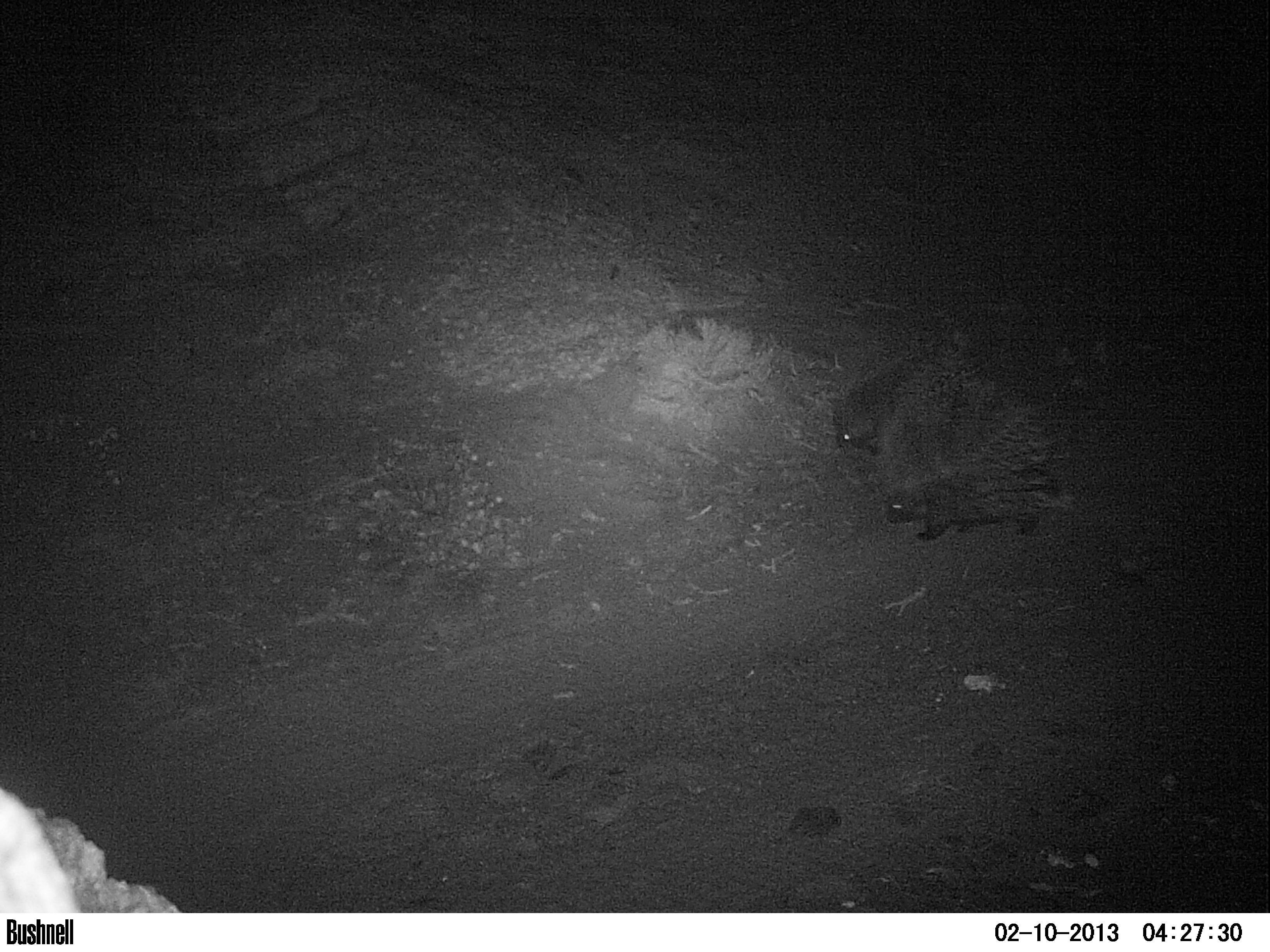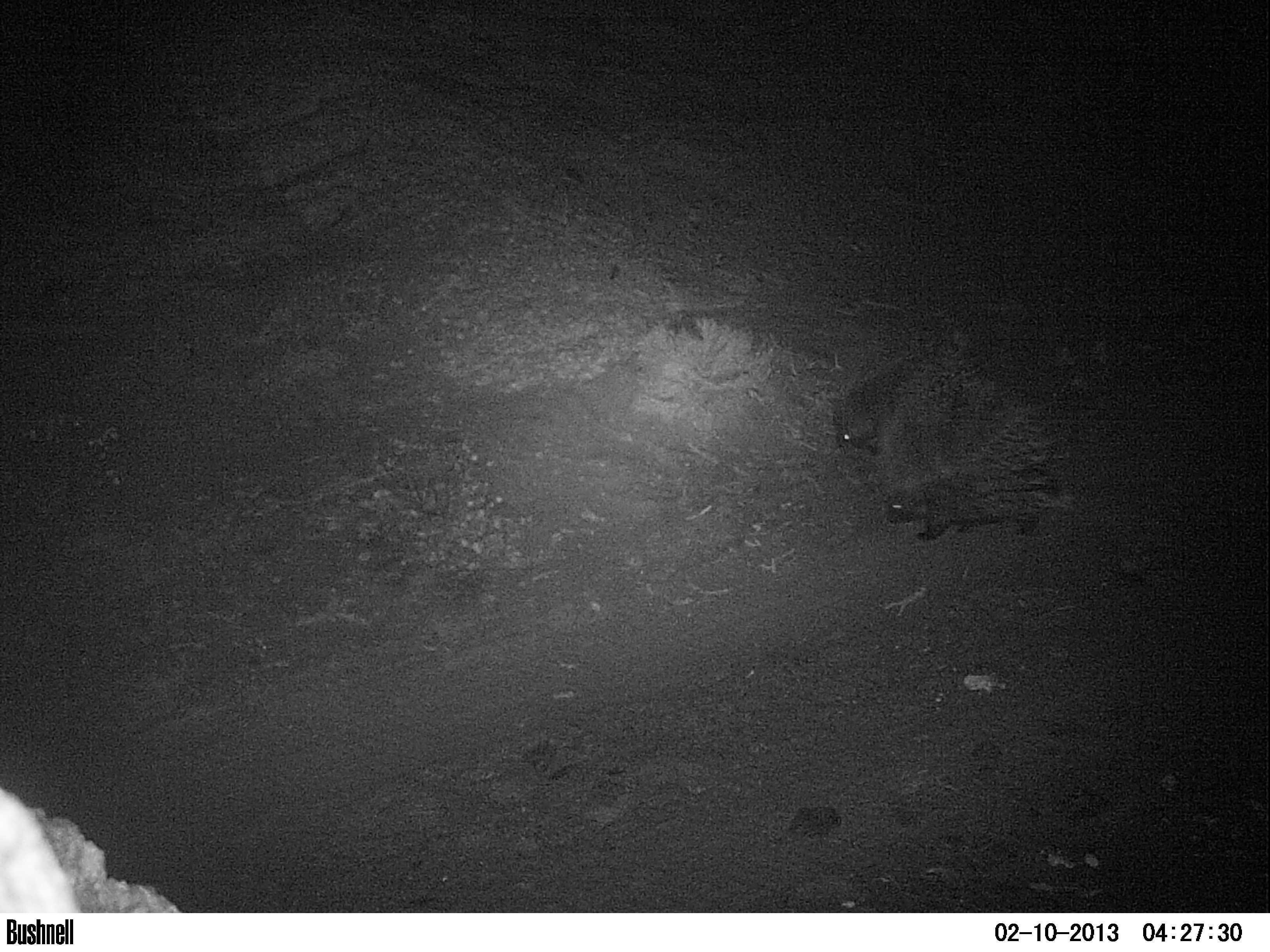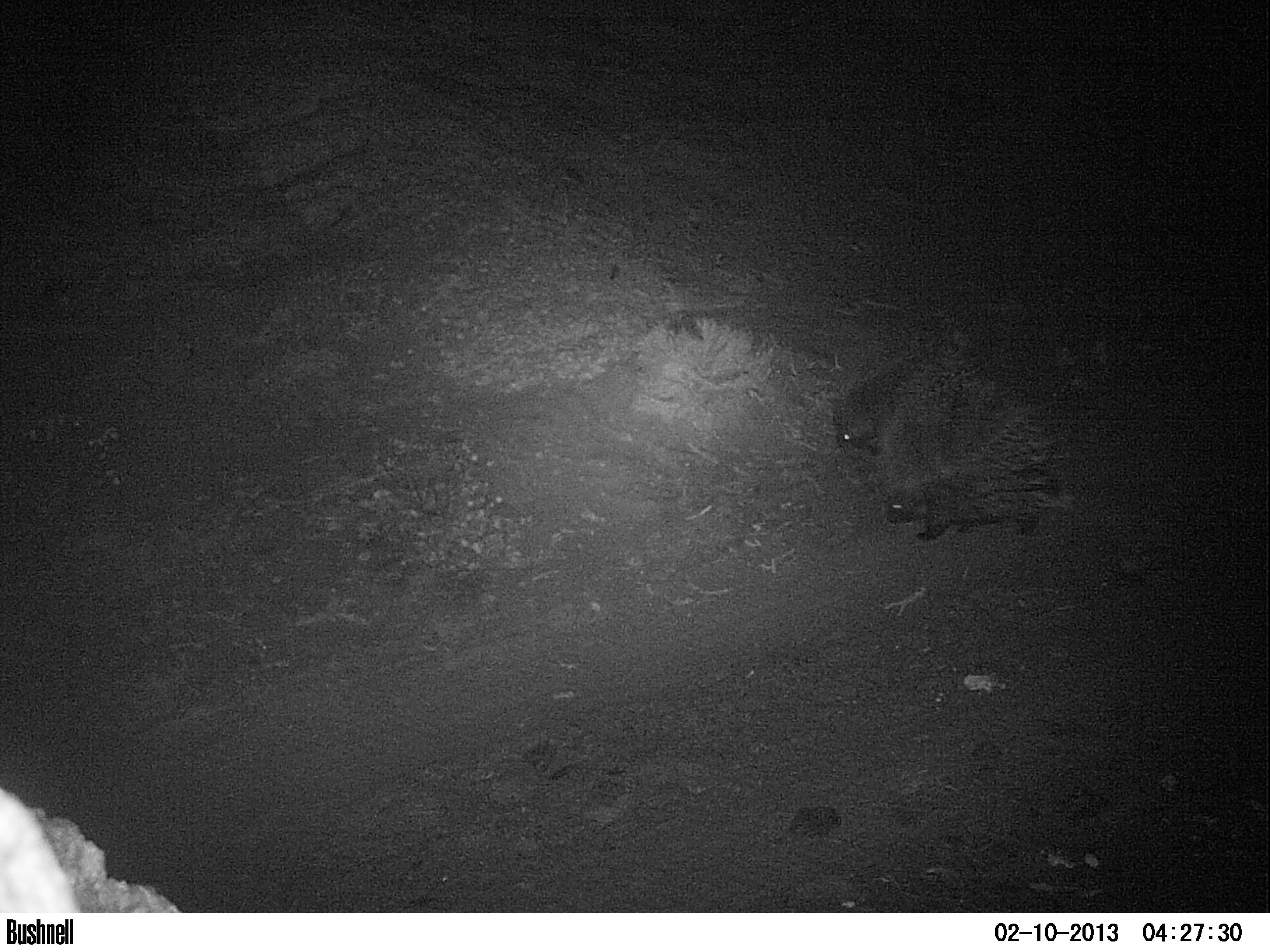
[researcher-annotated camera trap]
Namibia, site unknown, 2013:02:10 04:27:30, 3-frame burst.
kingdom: Animalia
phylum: Chordata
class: Mammalia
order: Rodentia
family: Hystricidae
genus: Hystrix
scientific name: Hystrix africaeaustralis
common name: cape porcupine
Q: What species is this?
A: Hystrix africaeaustralis (cape porcupine).